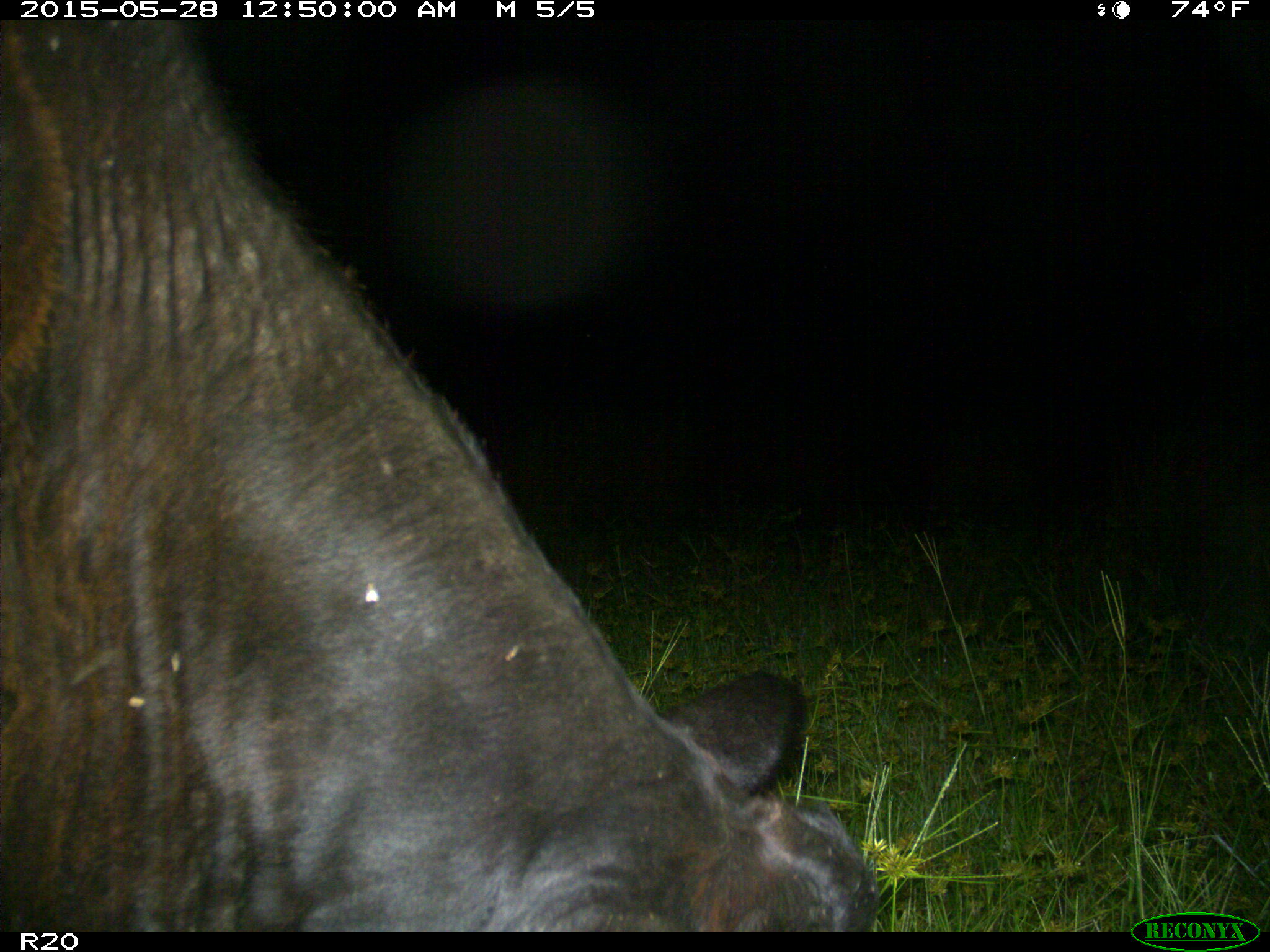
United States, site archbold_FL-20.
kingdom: Animalia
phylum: Chordata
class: Mammalia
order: Artiodactyla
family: Bovidae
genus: Bos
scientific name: Bos taurus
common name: domestic cow